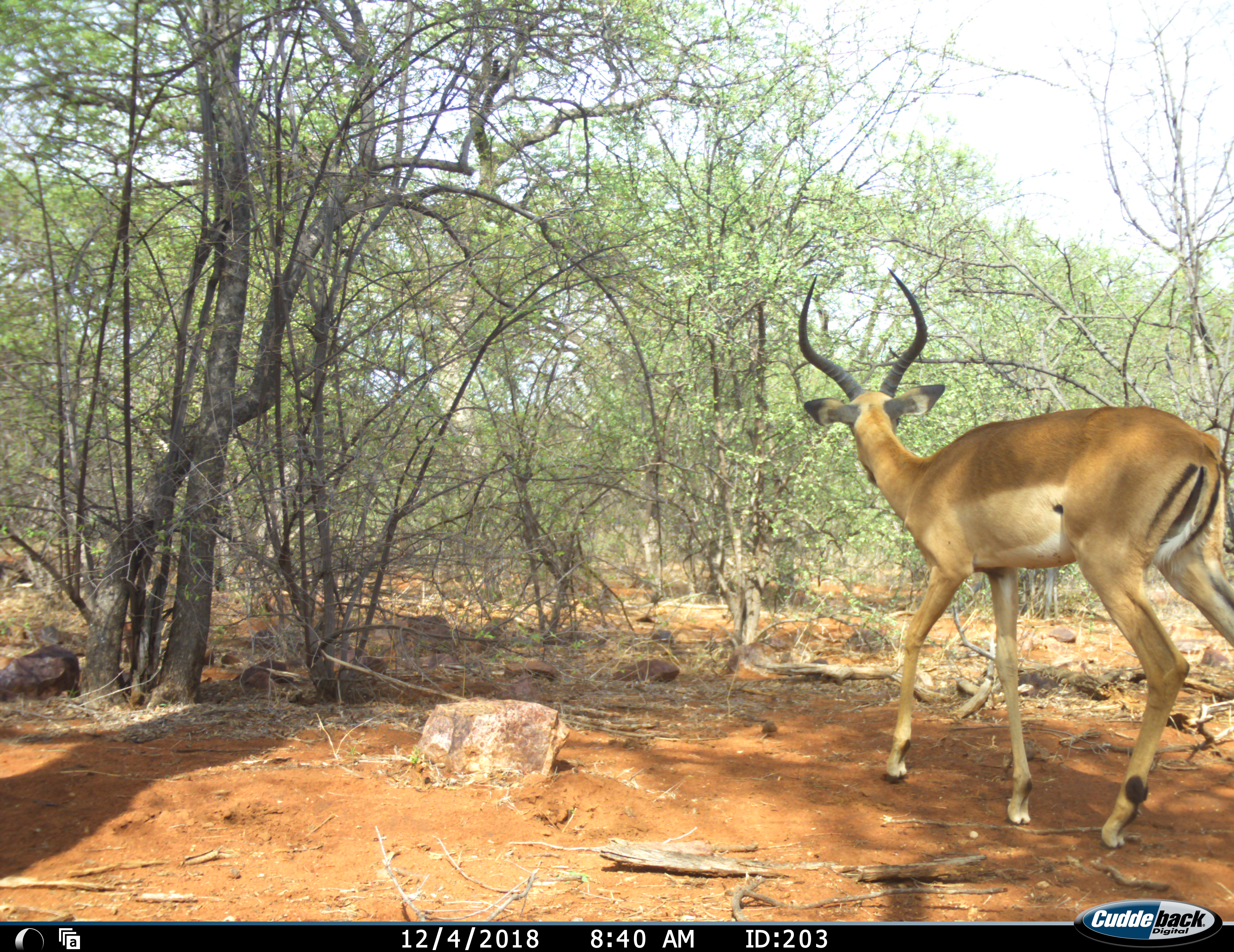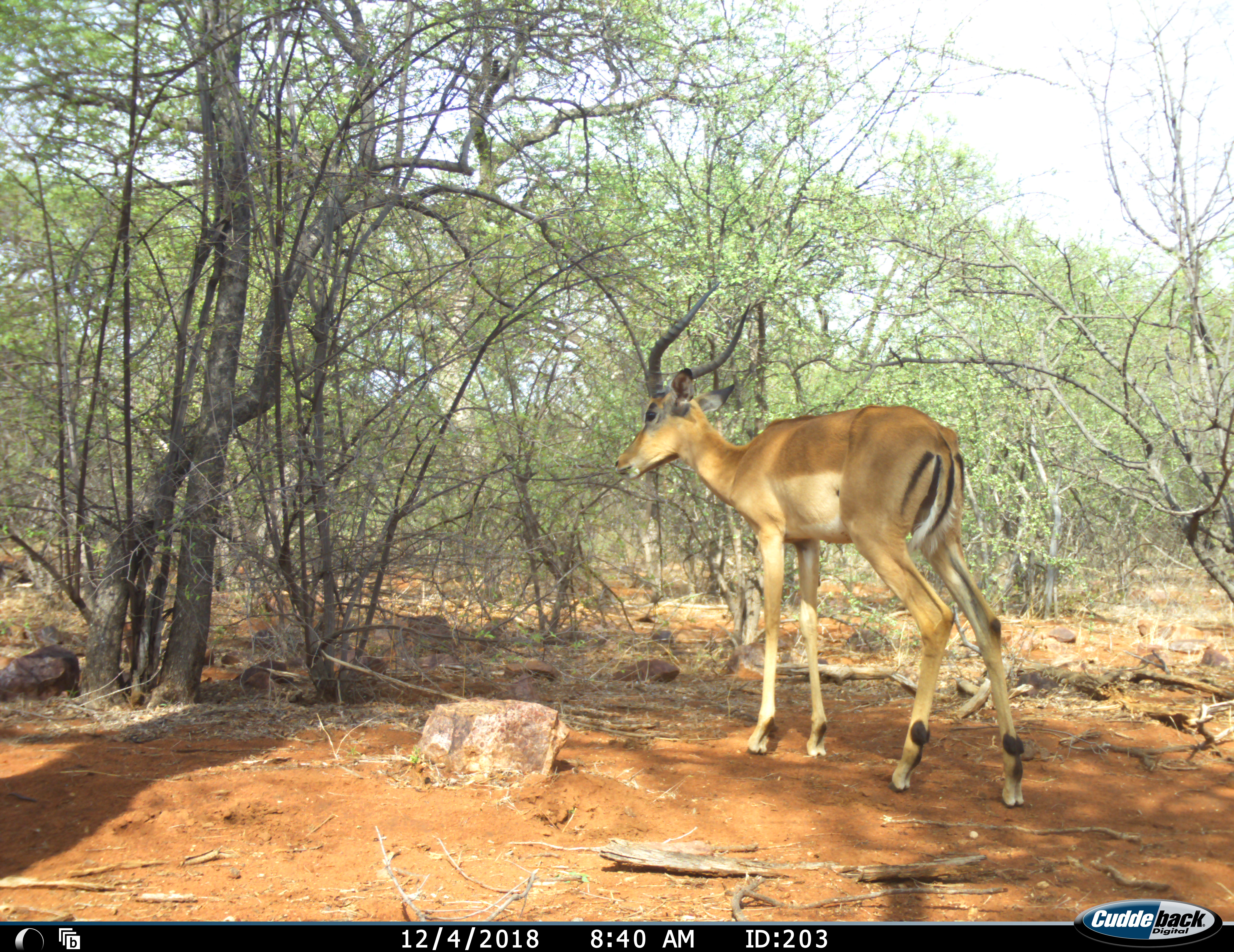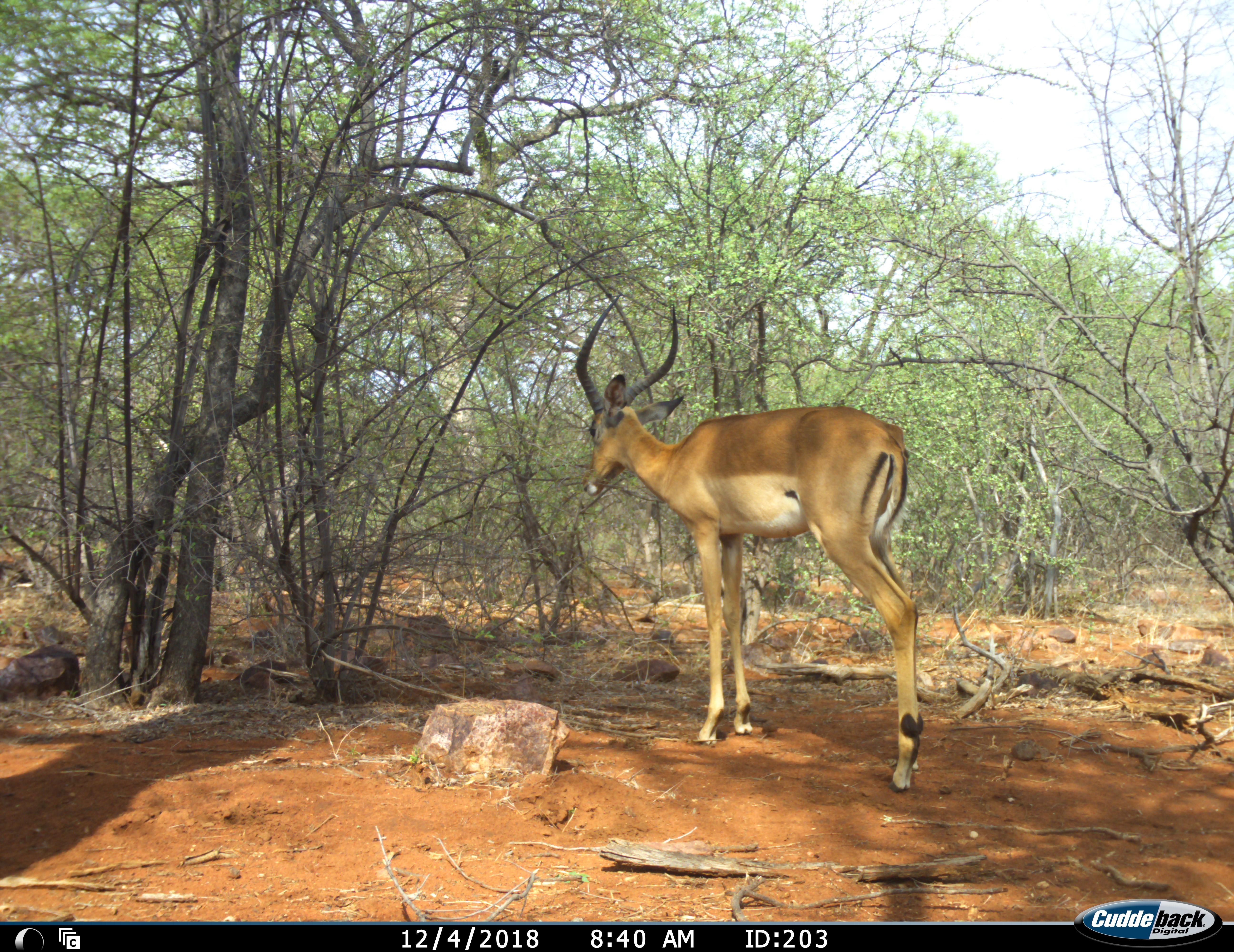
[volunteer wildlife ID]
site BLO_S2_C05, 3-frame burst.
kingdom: Animalia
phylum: Chordata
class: Mammalia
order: Artiodactyla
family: Bovidae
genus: Aepyceros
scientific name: Aepyceros melampus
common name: impala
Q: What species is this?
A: Impala (Aepyceros melampus).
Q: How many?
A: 1.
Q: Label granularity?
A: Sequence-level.